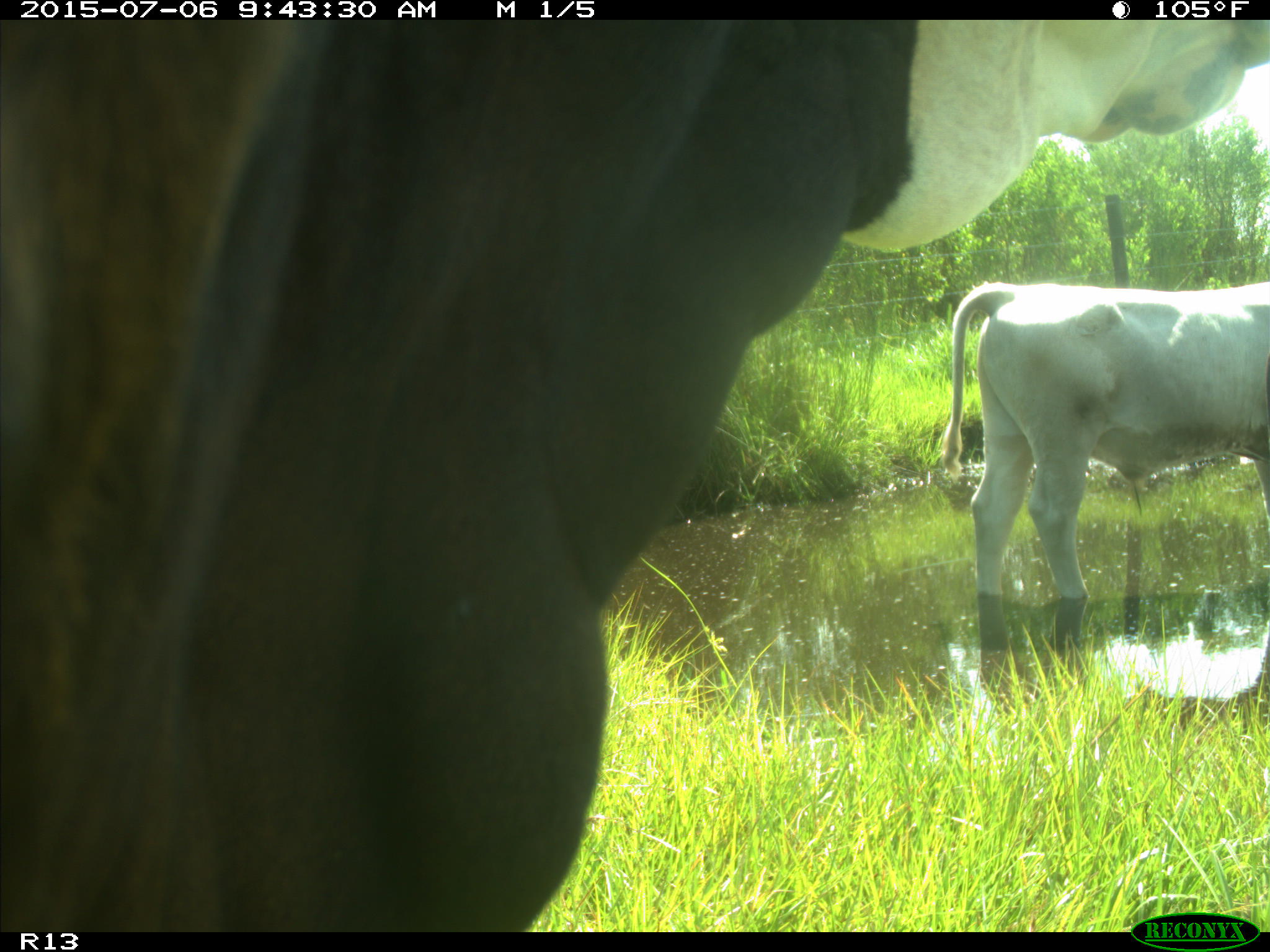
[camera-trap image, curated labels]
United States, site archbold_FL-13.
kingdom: Animalia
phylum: Chordata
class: Mammalia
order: Artiodactyla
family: Bovidae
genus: Bos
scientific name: Bos taurus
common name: domestic cow